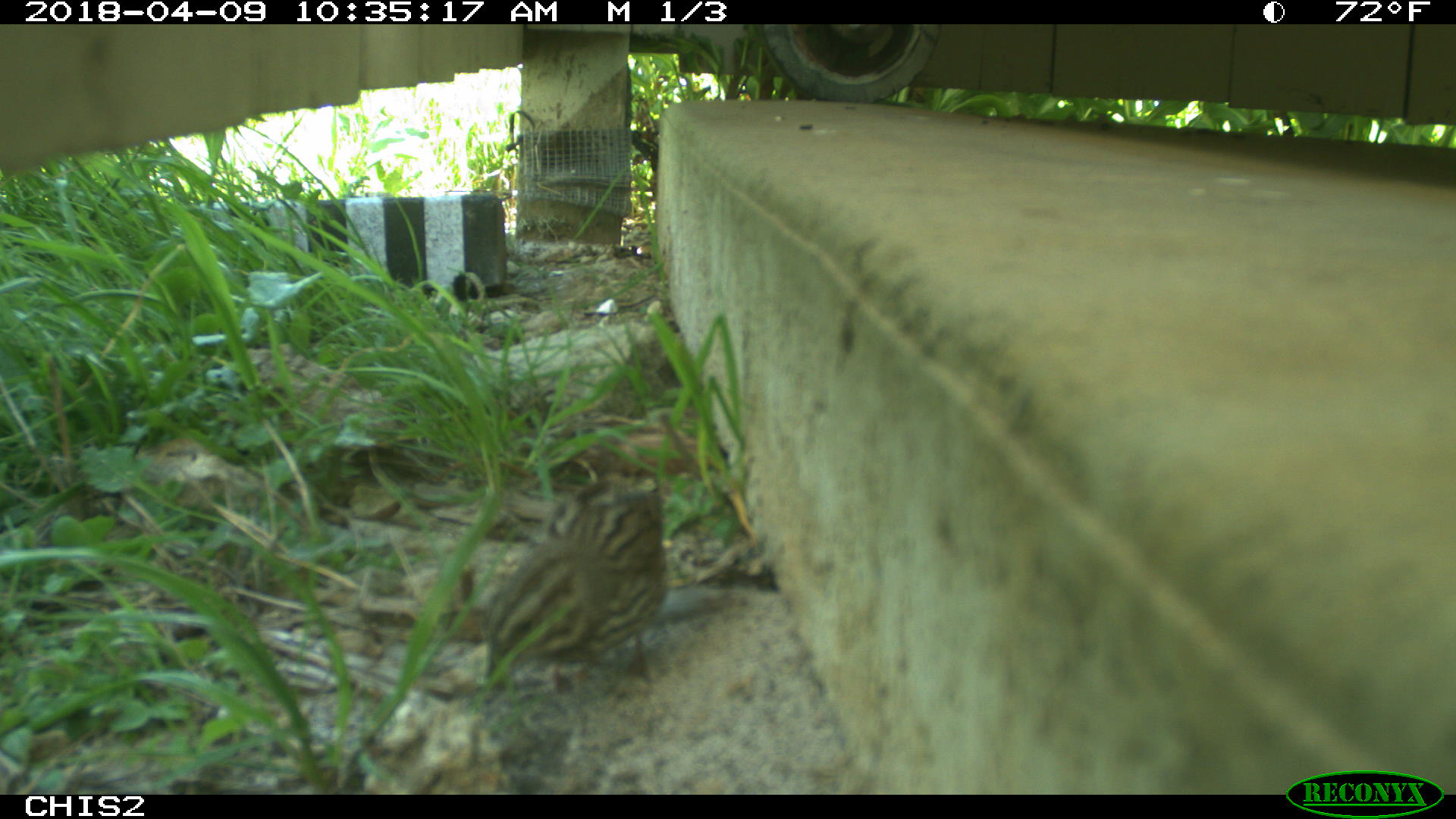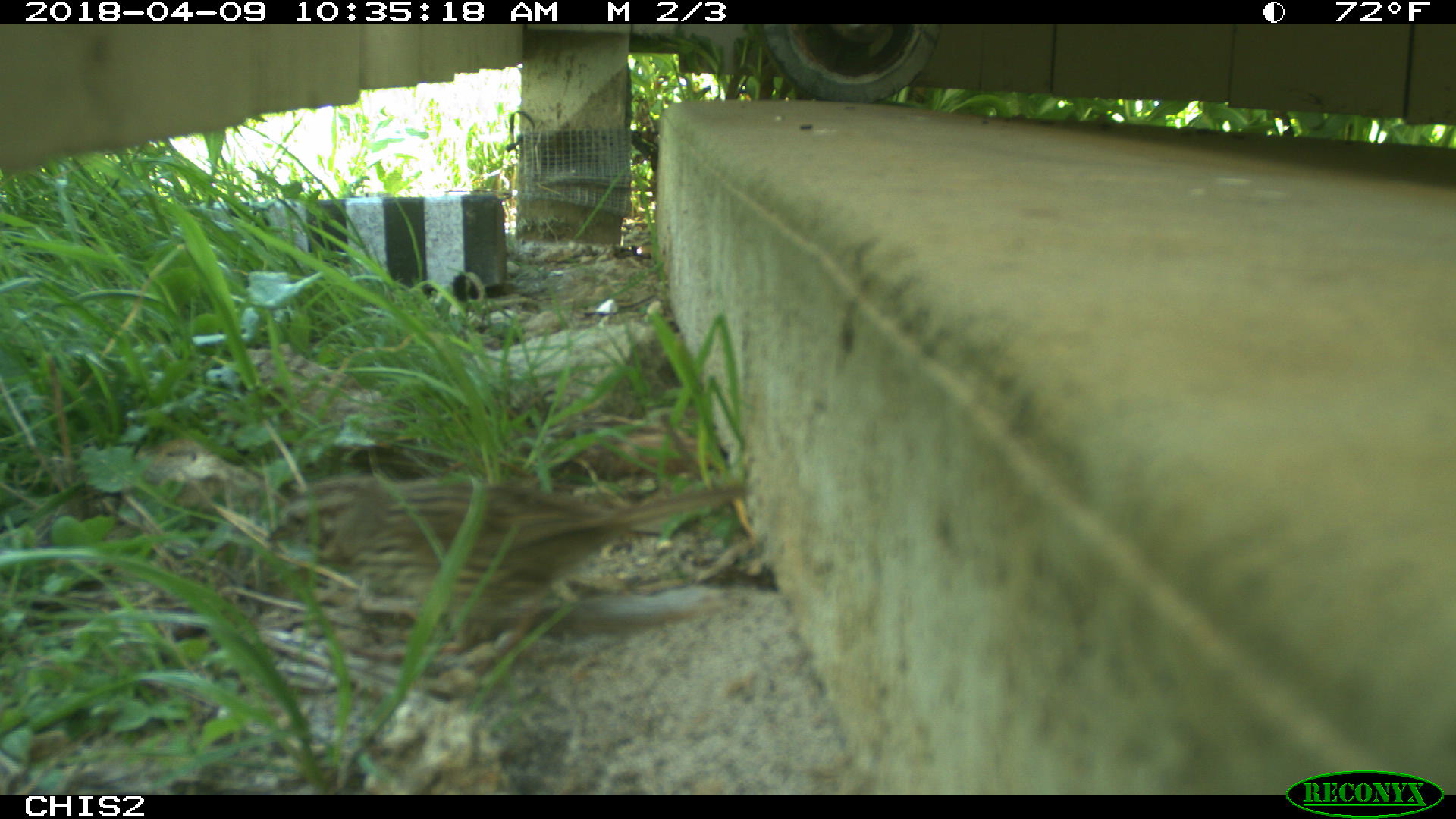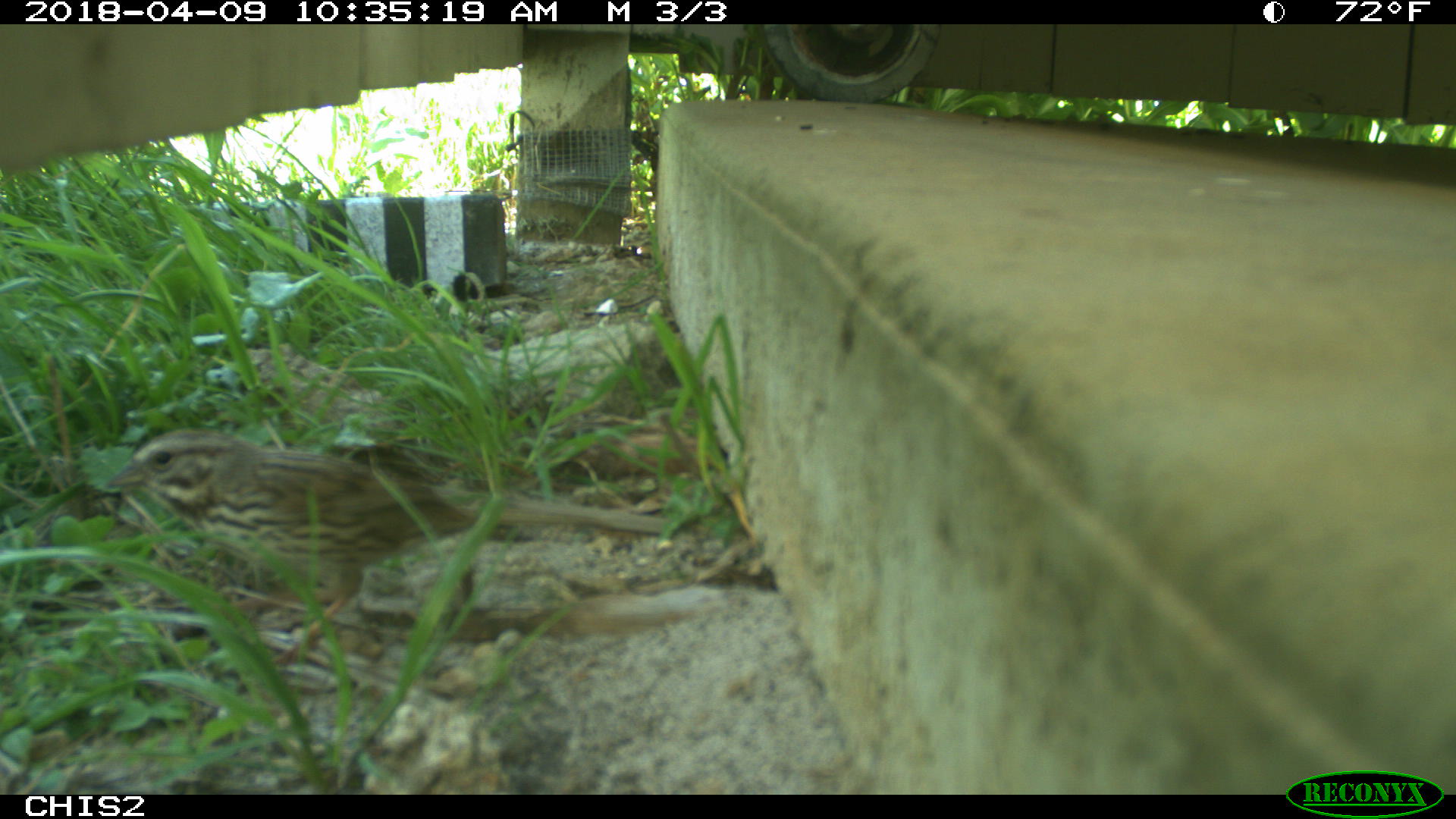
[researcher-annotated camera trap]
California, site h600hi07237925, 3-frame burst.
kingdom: Animalia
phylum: Chordata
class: Aves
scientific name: Aves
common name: bird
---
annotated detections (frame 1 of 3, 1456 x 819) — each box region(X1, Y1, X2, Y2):
bird: region(482, 470, 670, 686)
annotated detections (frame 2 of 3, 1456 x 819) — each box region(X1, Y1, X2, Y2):
bird: region(262, 476, 752, 661)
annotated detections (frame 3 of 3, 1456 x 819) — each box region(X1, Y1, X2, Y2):
bird: region(103, 426, 666, 670)